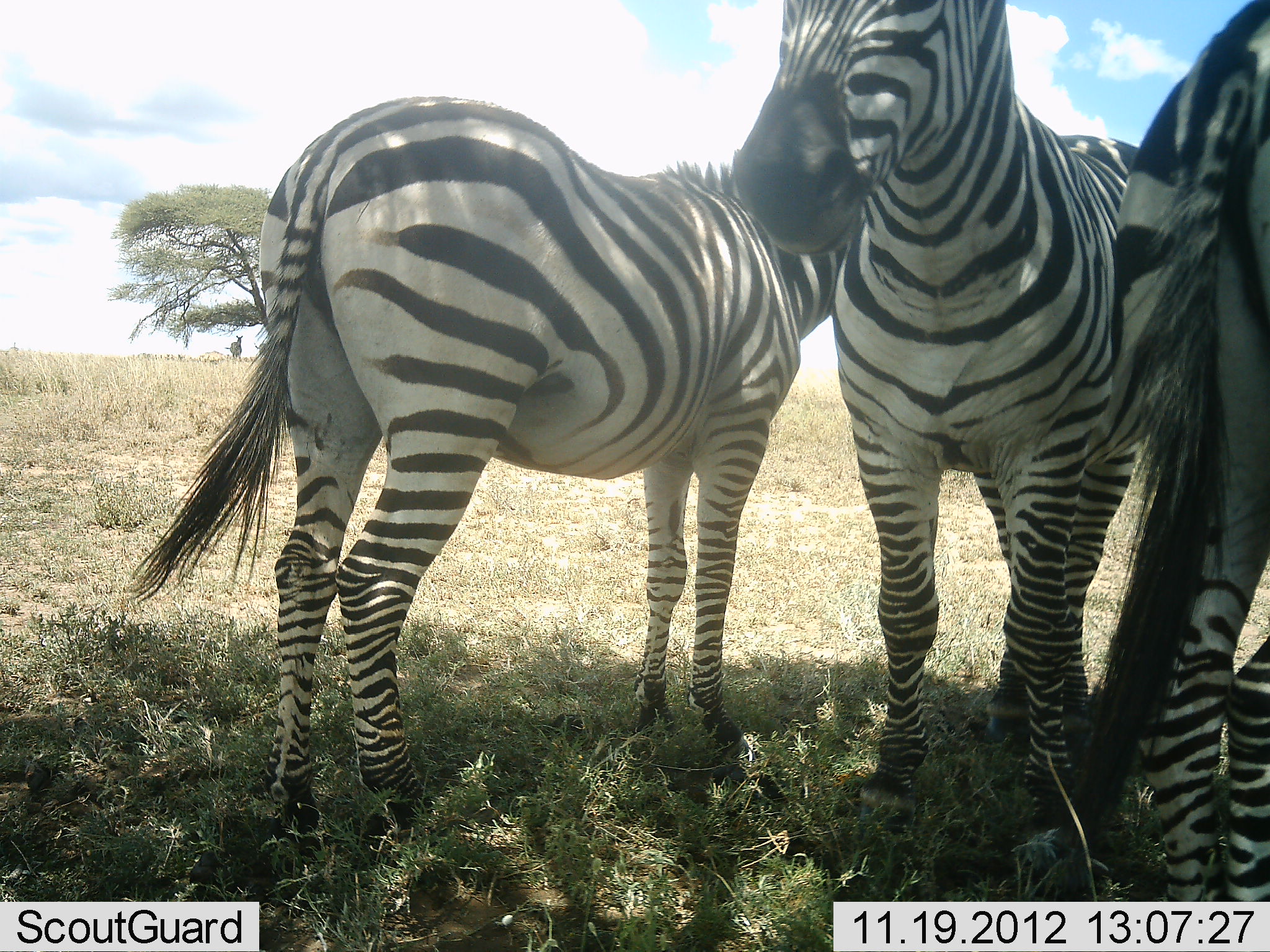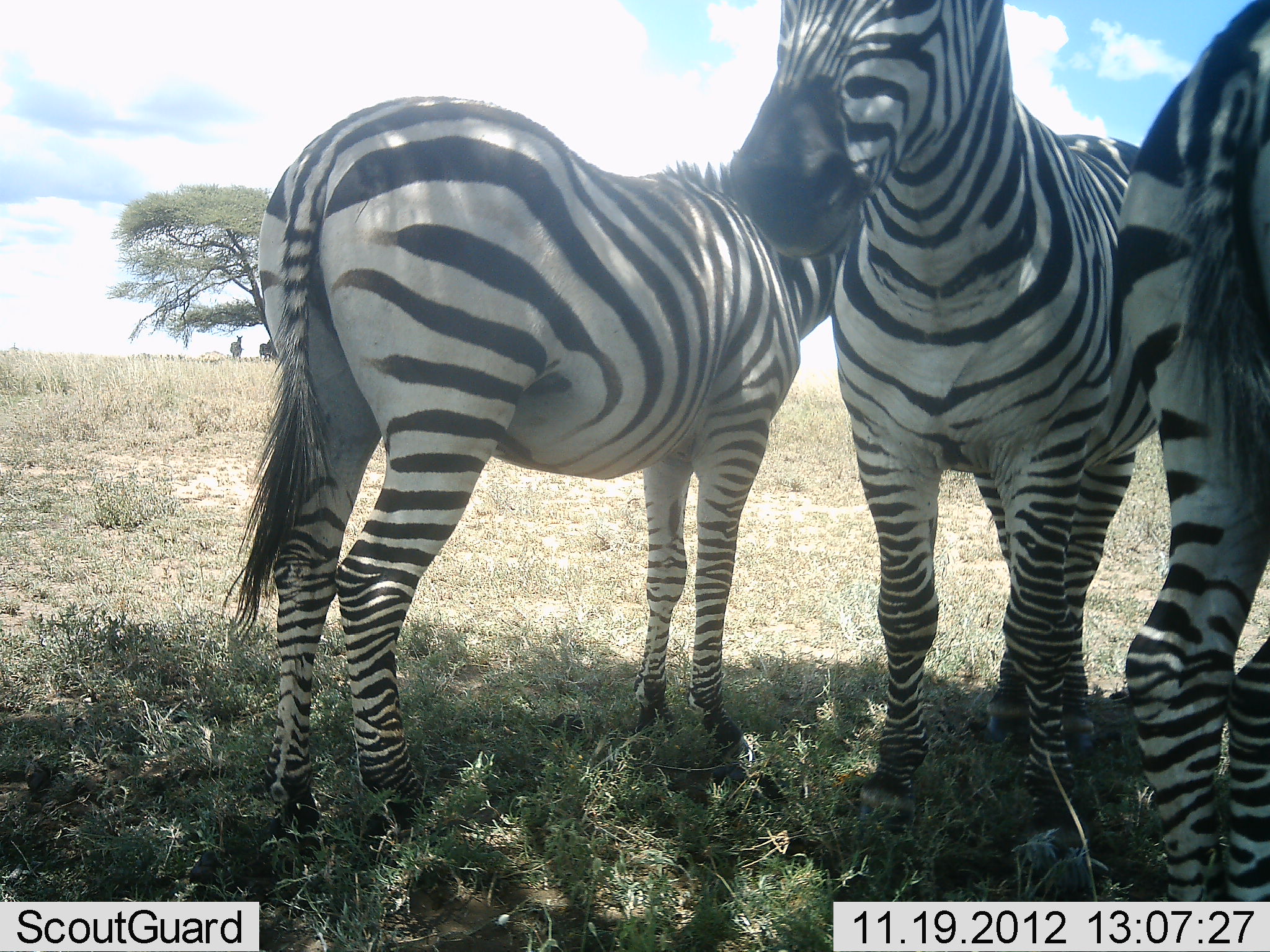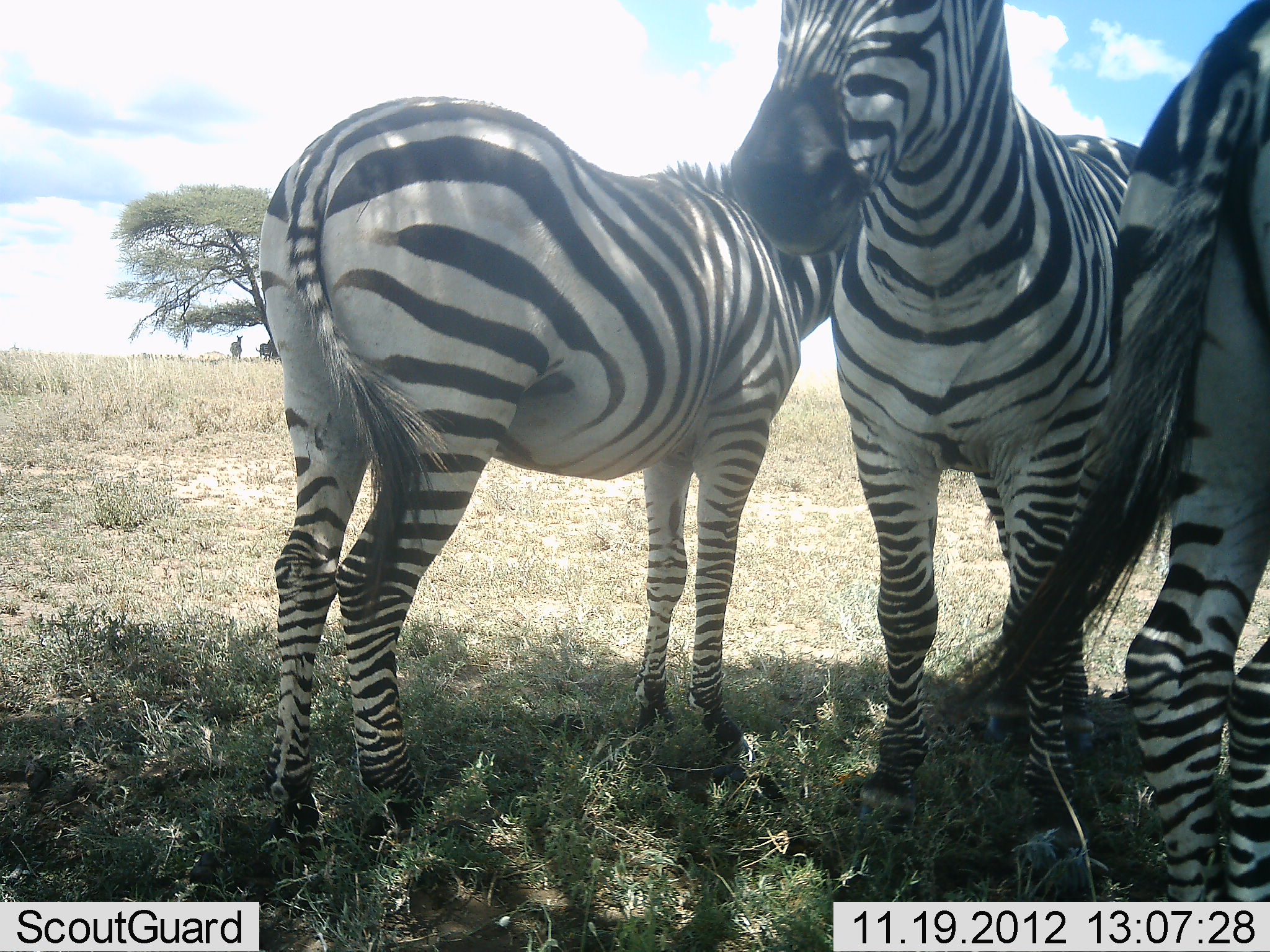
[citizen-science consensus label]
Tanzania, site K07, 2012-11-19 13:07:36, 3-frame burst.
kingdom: Animalia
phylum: Chordata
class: Mammalia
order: Perissodactyla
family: Equidae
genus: Equus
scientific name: Equus quagga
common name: plains zebra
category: zebra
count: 3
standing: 100%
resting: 0%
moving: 0%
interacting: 10%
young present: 0%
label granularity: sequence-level